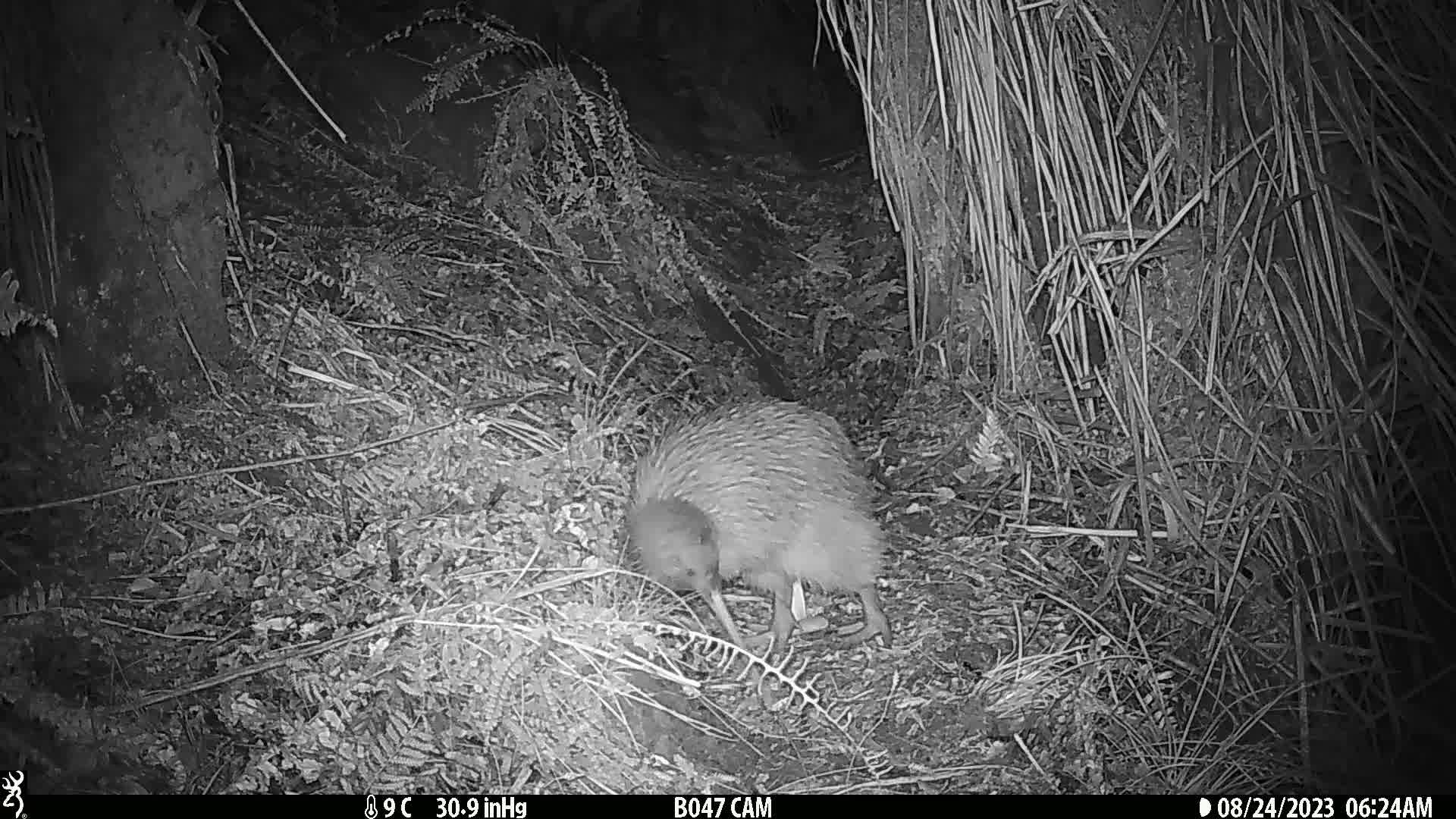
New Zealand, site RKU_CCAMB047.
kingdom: Animalia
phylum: Chordata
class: Aves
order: Apterygiformes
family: Apterygidae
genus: Apteryx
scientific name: Apteryx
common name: kiwi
Kiwi (Apteryx).